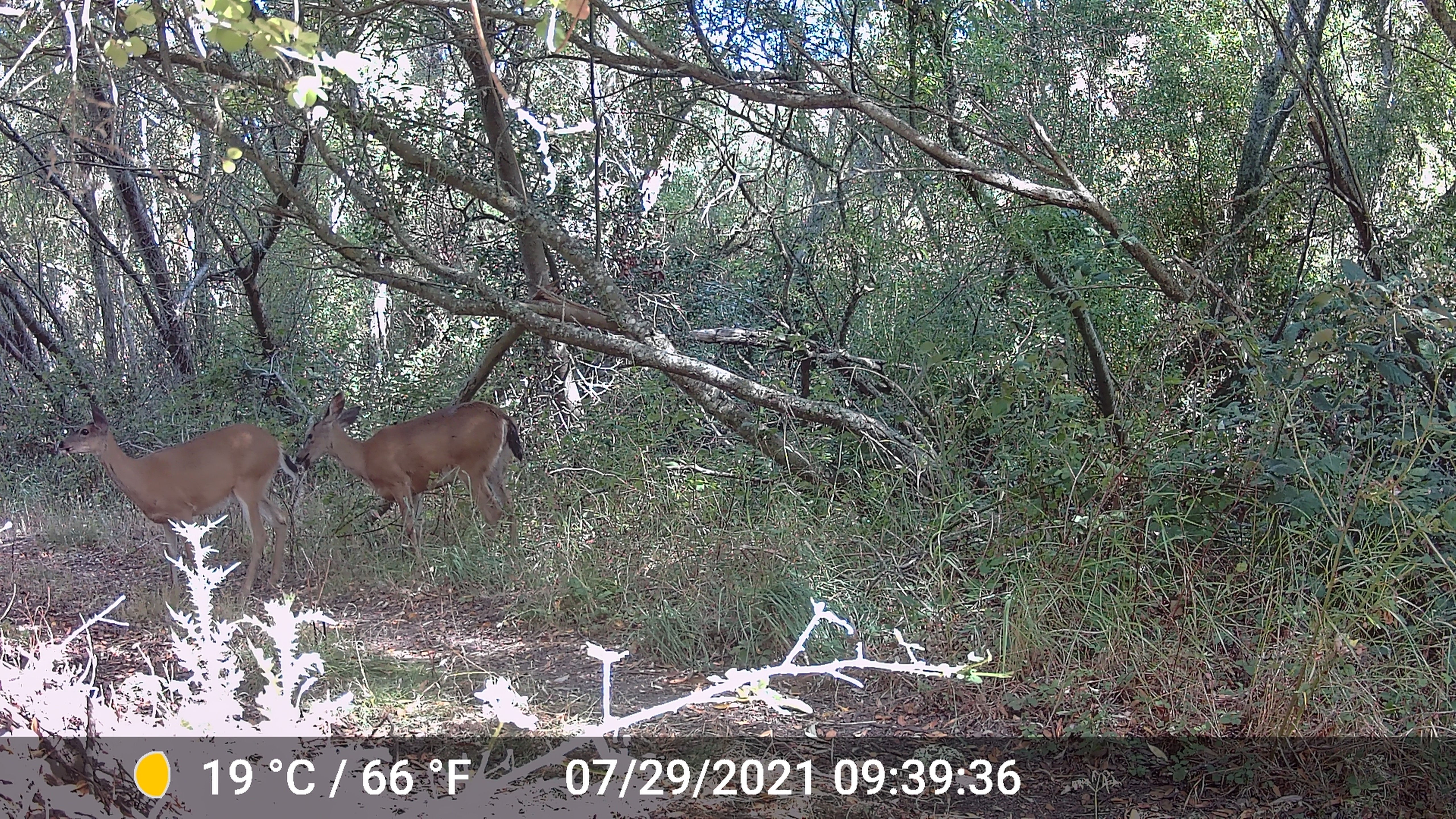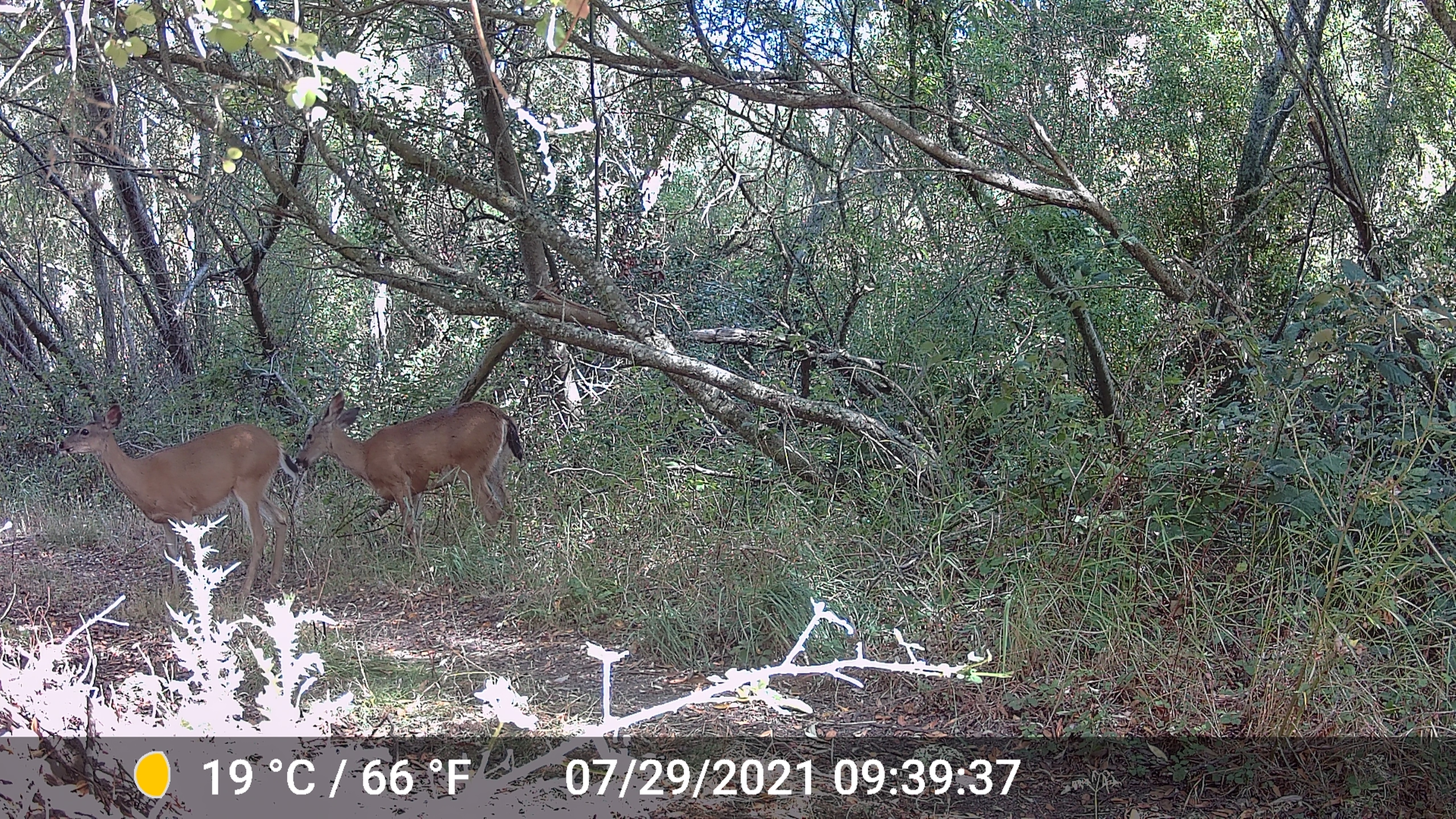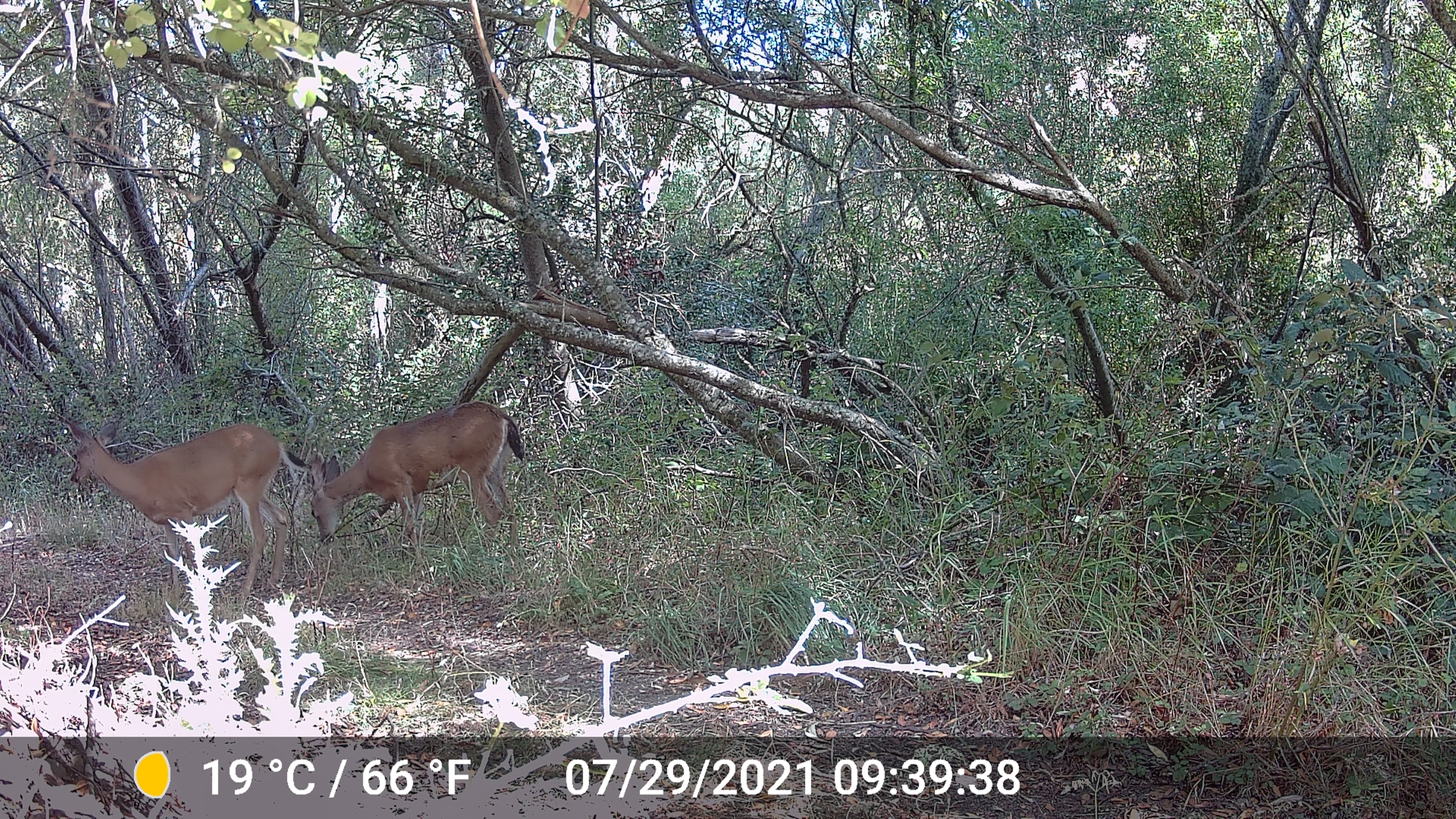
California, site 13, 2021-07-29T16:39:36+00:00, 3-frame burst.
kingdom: Animalia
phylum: Chordata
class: Mammalia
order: Artiodactyla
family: Cervidae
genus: Odocoileus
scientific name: Odocoileus hemionus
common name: mule deer